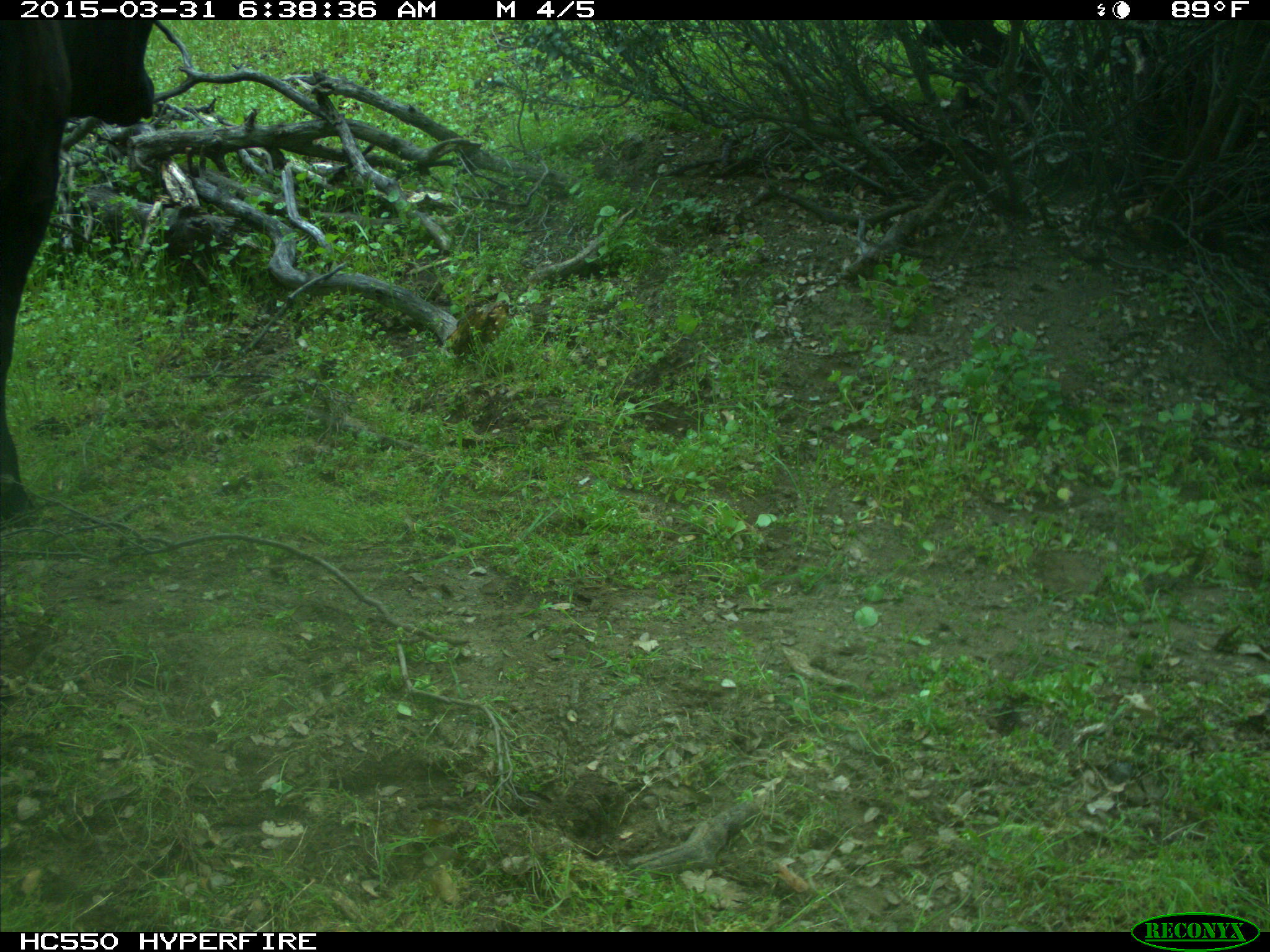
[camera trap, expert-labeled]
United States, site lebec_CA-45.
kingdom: Animalia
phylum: Chordata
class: Mammalia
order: Artiodactyla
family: Bovidae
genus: Bos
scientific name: Bos taurus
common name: domestic cow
Bos taurus (domestic cow).